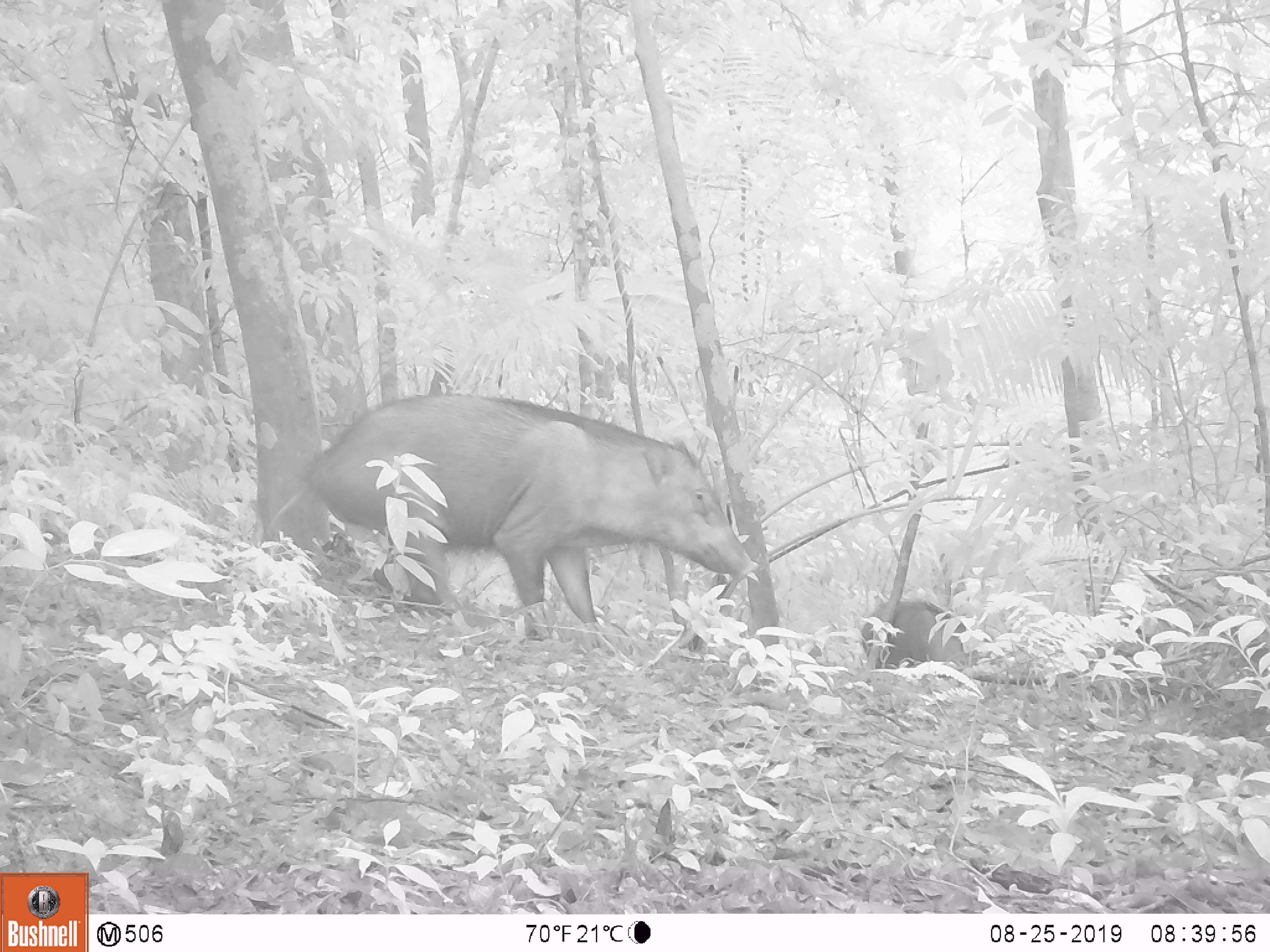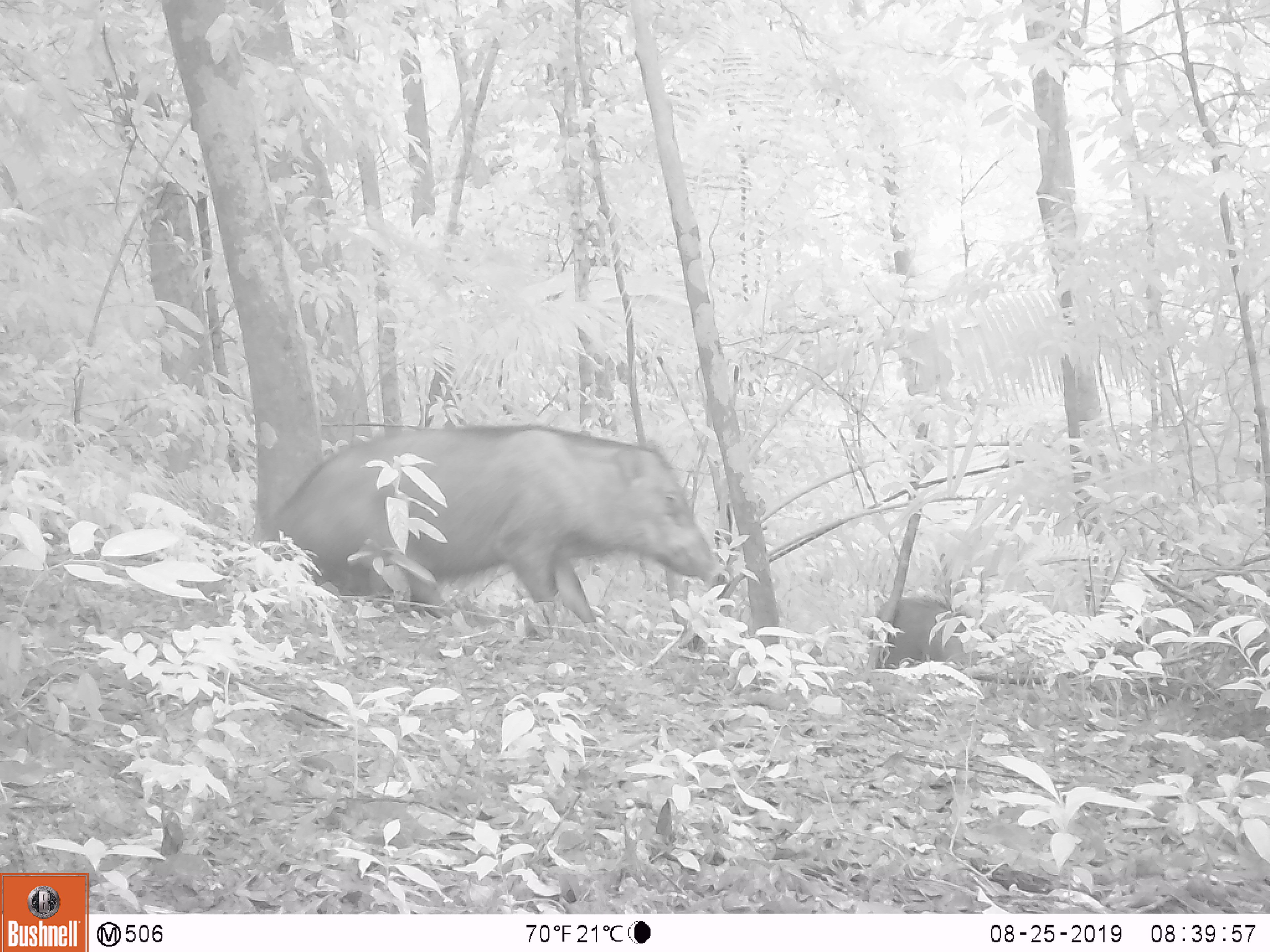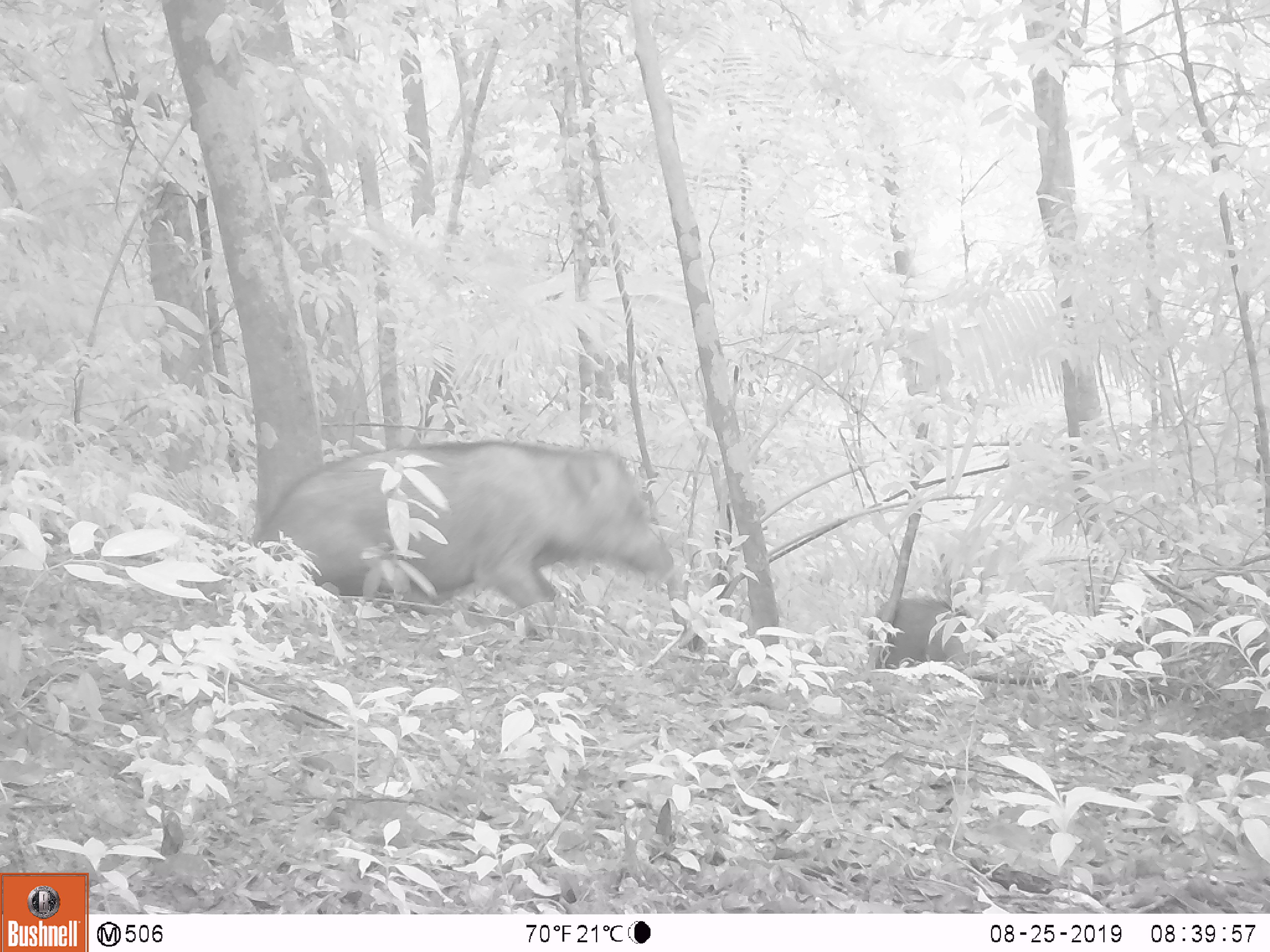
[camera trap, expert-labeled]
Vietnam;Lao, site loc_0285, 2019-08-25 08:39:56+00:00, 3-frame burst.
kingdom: Animalia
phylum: Chordata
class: Mammalia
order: Artiodactyla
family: Suidae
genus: Sus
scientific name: Sus scrofa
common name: eurasian wild pig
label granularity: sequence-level